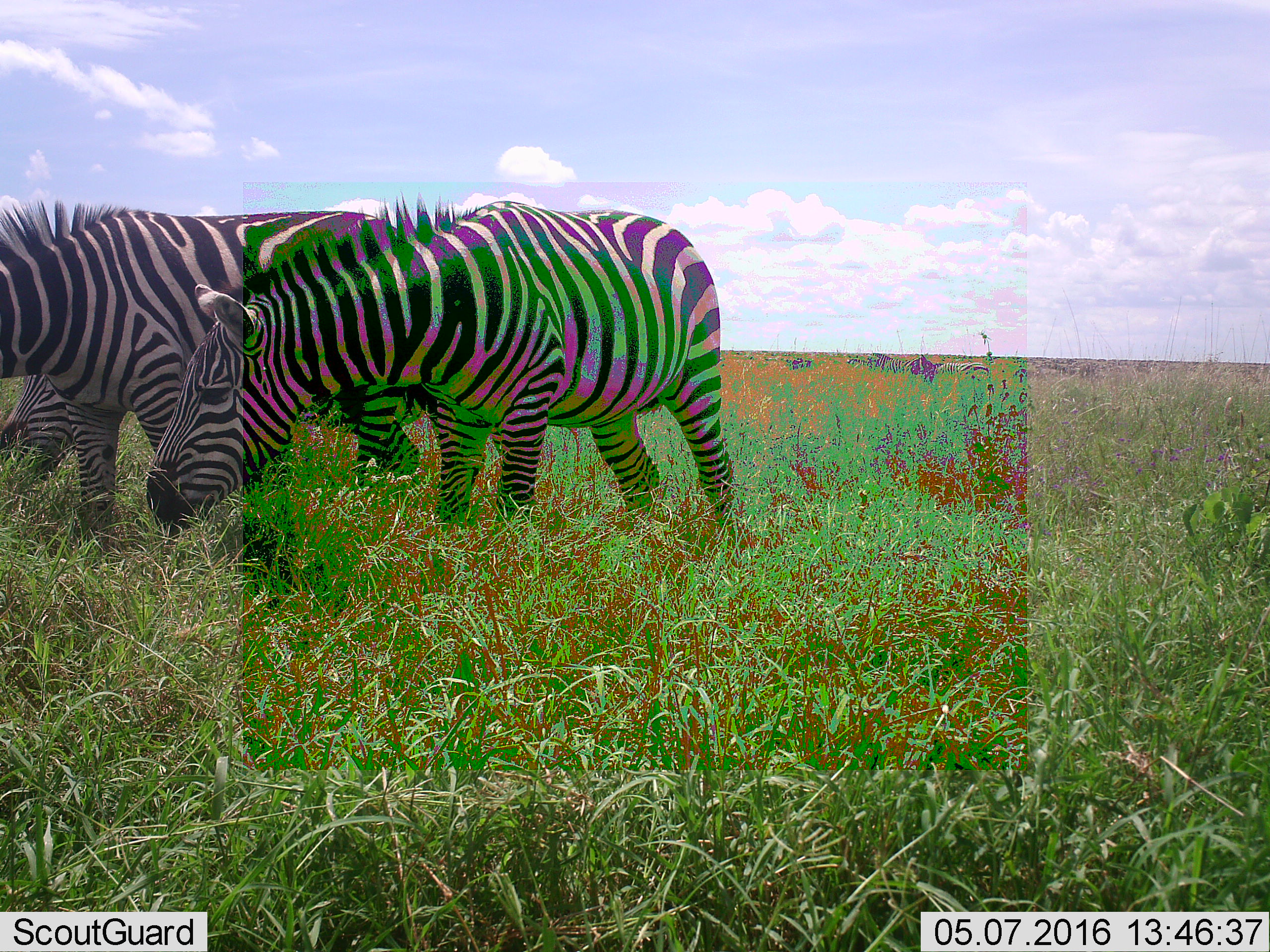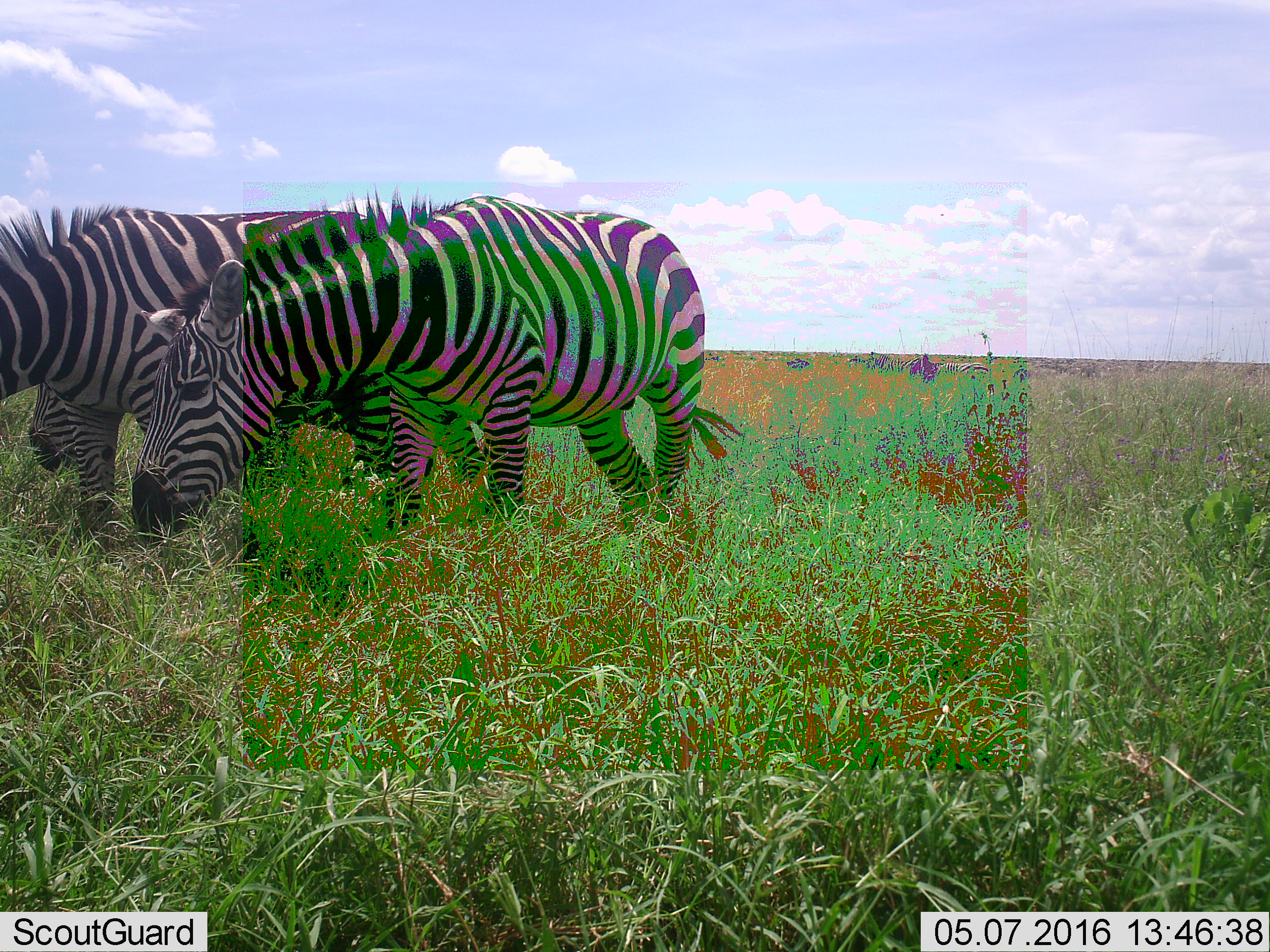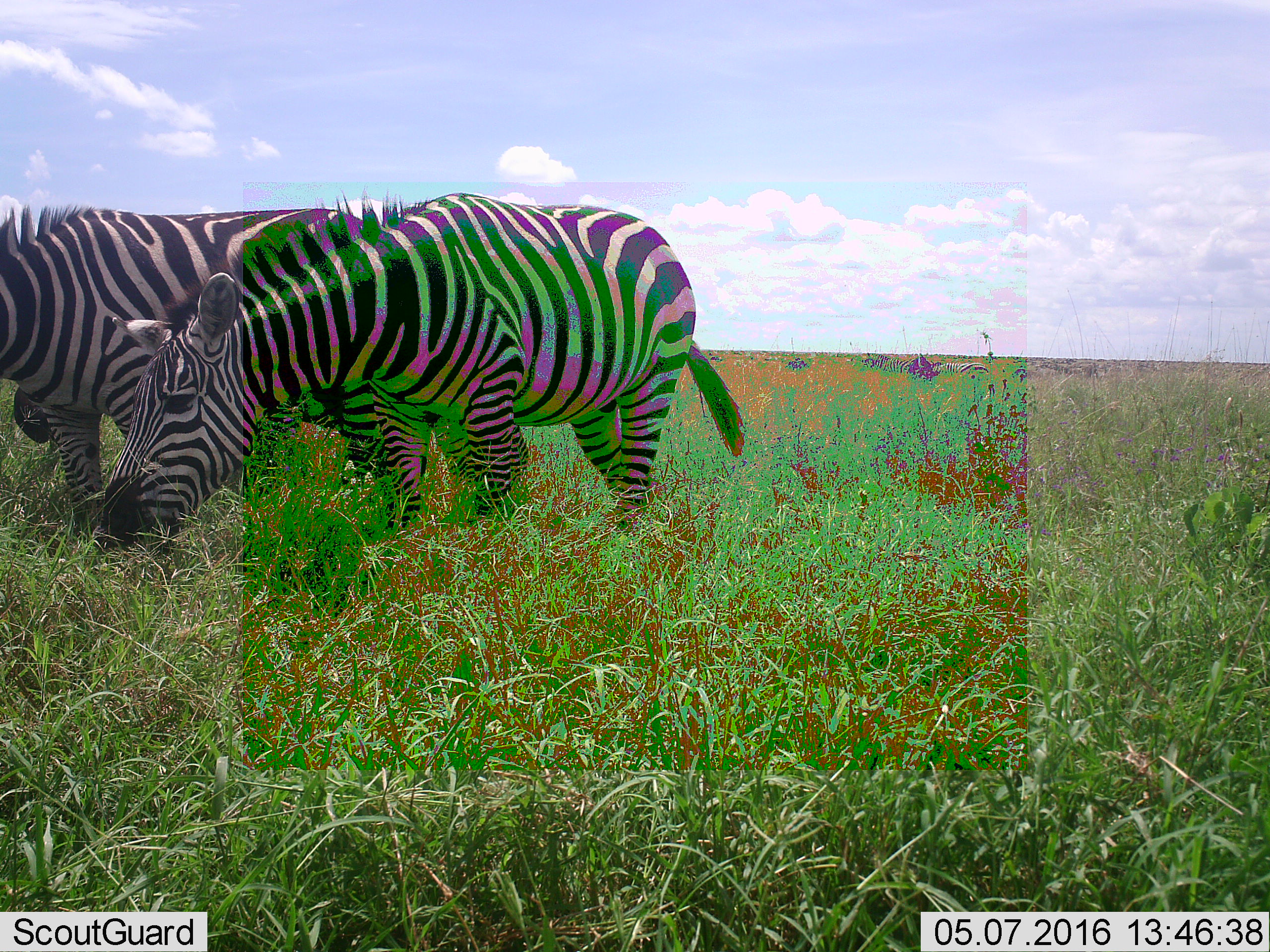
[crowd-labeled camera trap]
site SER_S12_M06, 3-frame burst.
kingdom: Animalia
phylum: Chordata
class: Mammalia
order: Perissodactyla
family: Equidae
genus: Equus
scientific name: Equus quagga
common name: plains zebra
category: zebraplains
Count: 7.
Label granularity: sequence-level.